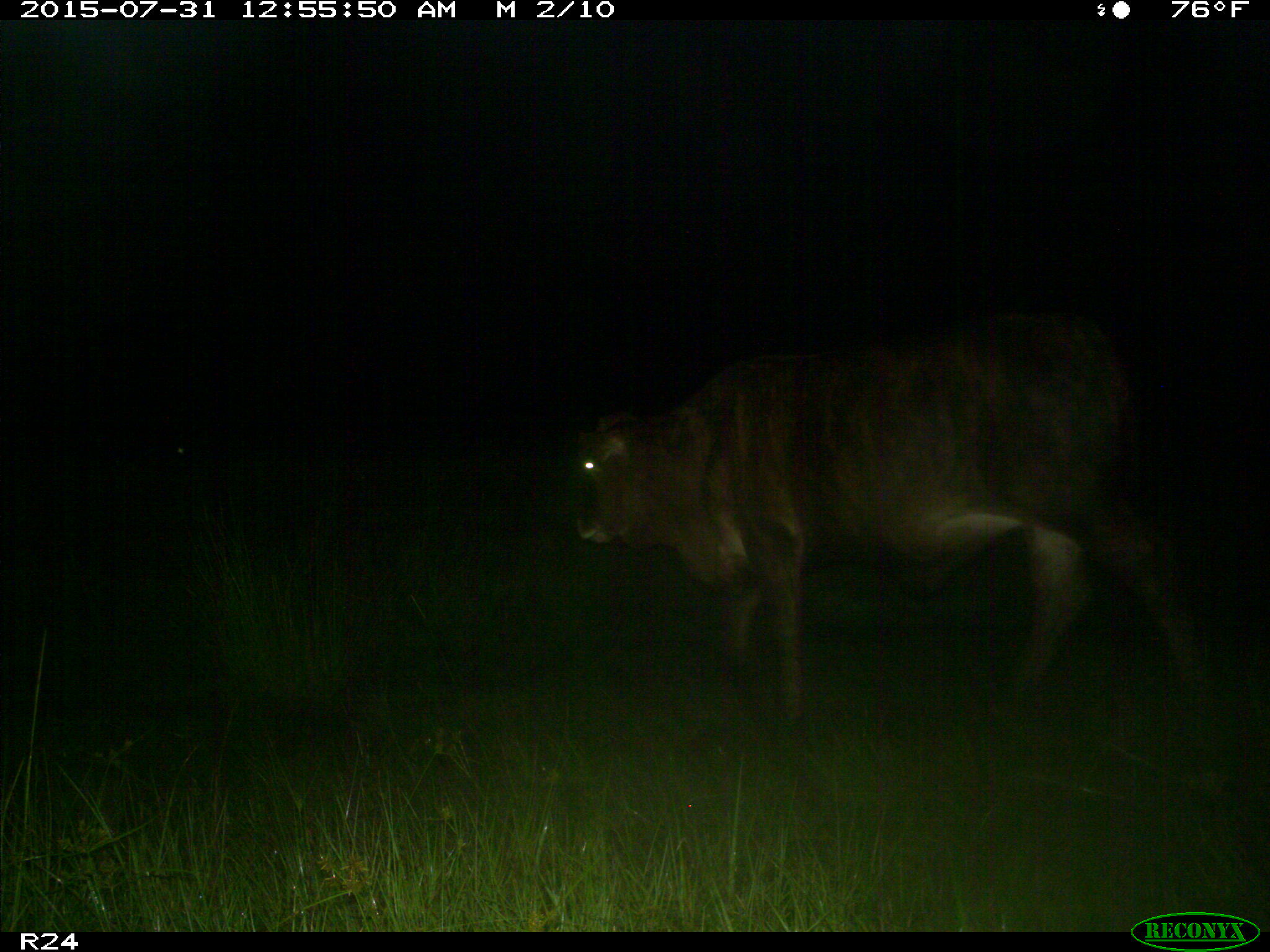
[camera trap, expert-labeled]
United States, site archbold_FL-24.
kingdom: Animalia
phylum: Chordata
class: Mammalia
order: Artiodactyla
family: Bovidae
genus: Bos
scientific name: Bos taurus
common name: domestic cow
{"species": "Bos taurus (domestic cow)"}